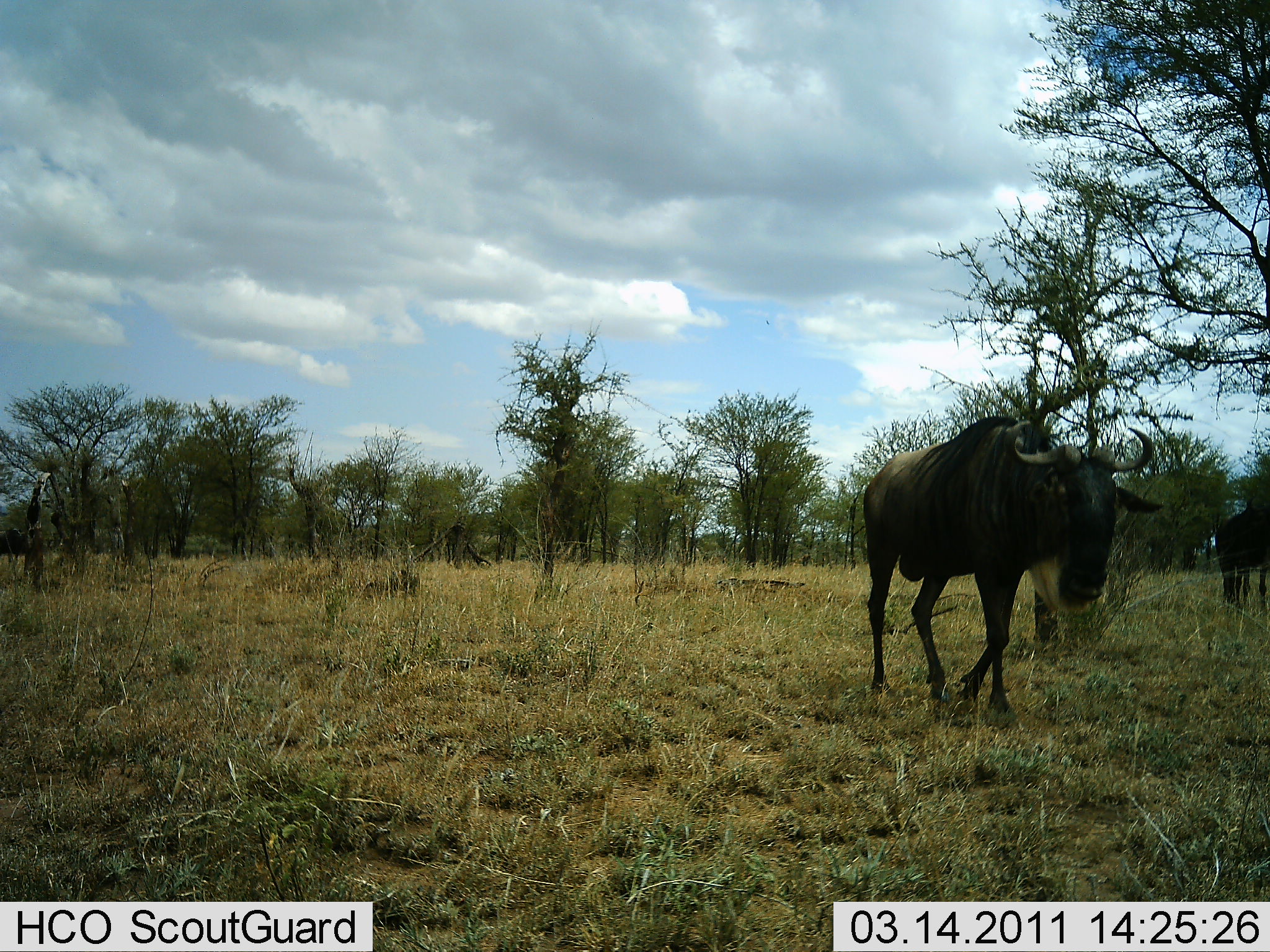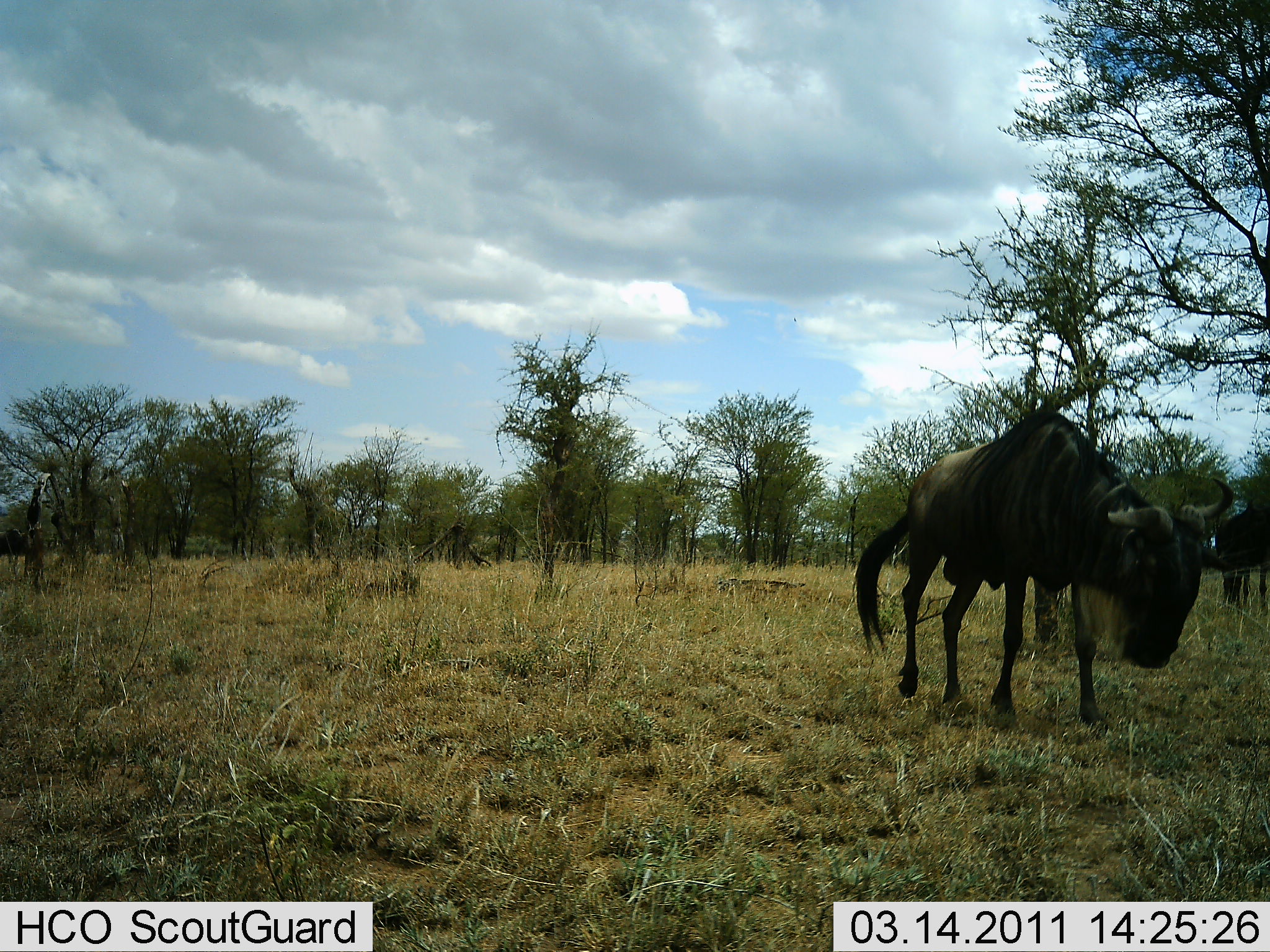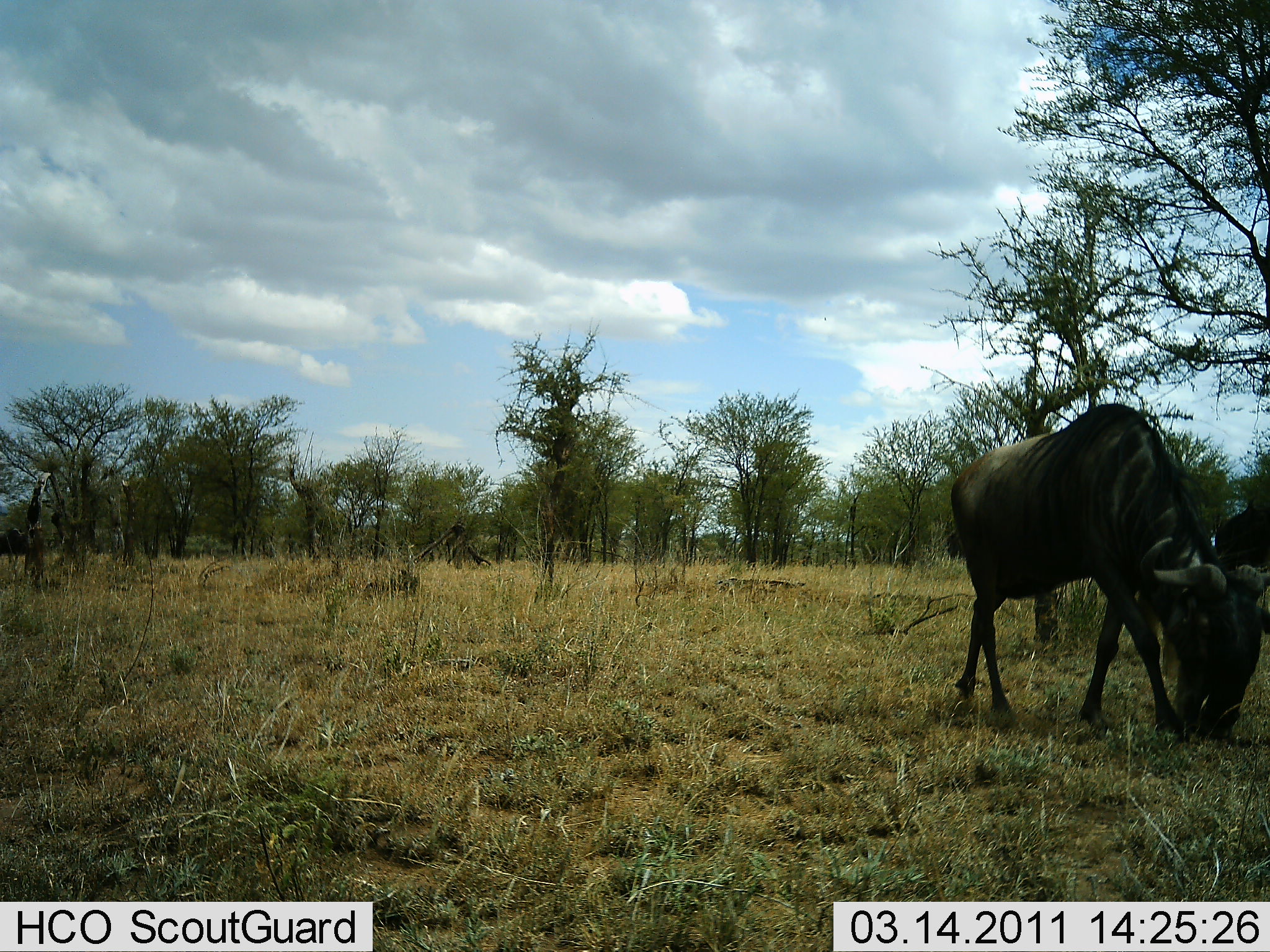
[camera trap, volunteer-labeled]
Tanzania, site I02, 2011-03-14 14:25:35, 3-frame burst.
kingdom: Animalia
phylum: Chordata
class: Mammalia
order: Artiodactyla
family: Bovidae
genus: Connochaetes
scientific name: Connochaetes taurinus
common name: blue wildebeest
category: wildebeest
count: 2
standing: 27%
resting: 0%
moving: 73%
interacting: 0%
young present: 0%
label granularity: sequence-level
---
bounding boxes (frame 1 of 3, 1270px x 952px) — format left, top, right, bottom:
animal: 861, 415, 1165, 645; 1214, 490, 1270, 610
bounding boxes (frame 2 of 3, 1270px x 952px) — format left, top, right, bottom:
animal: 850, 408, 1234, 727; 1215, 494, 1270, 610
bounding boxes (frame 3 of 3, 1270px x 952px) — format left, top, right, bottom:
animal: 949, 403, 1270, 740; 1213, 497, 1270, 572